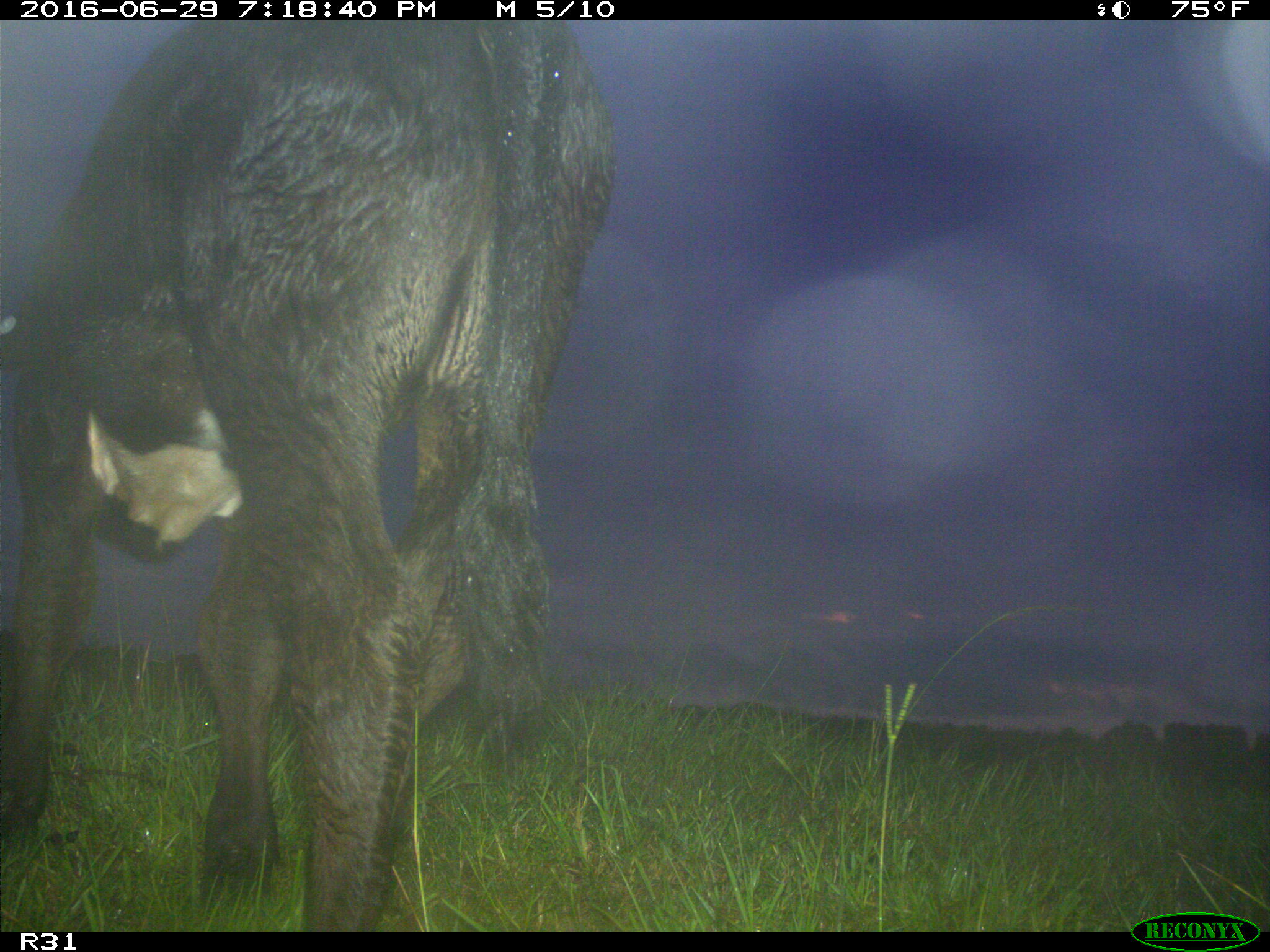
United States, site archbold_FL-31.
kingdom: Animalia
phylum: Chordata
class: Mammalia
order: Artiodactyla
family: Bovidae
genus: Bos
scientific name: Bos taurus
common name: domestic cow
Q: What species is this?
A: Bos taurus (domestic cow).